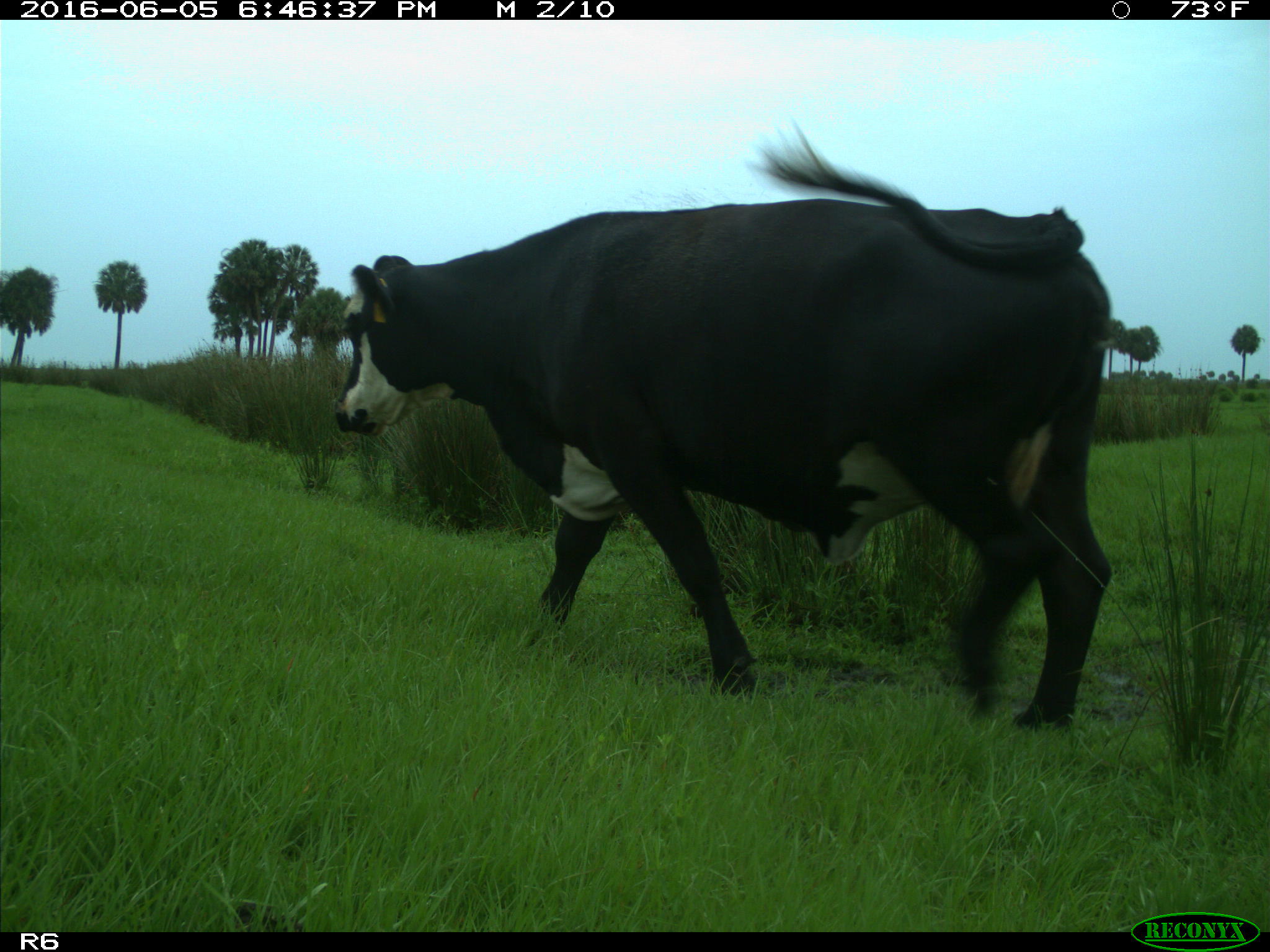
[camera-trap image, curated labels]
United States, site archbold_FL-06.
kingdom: Animalia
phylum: Chordata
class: Mammalia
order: Artiodactyla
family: Bovidae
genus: Bos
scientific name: Bos taurus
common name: domestic cow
Bos taurus (domestic cow).